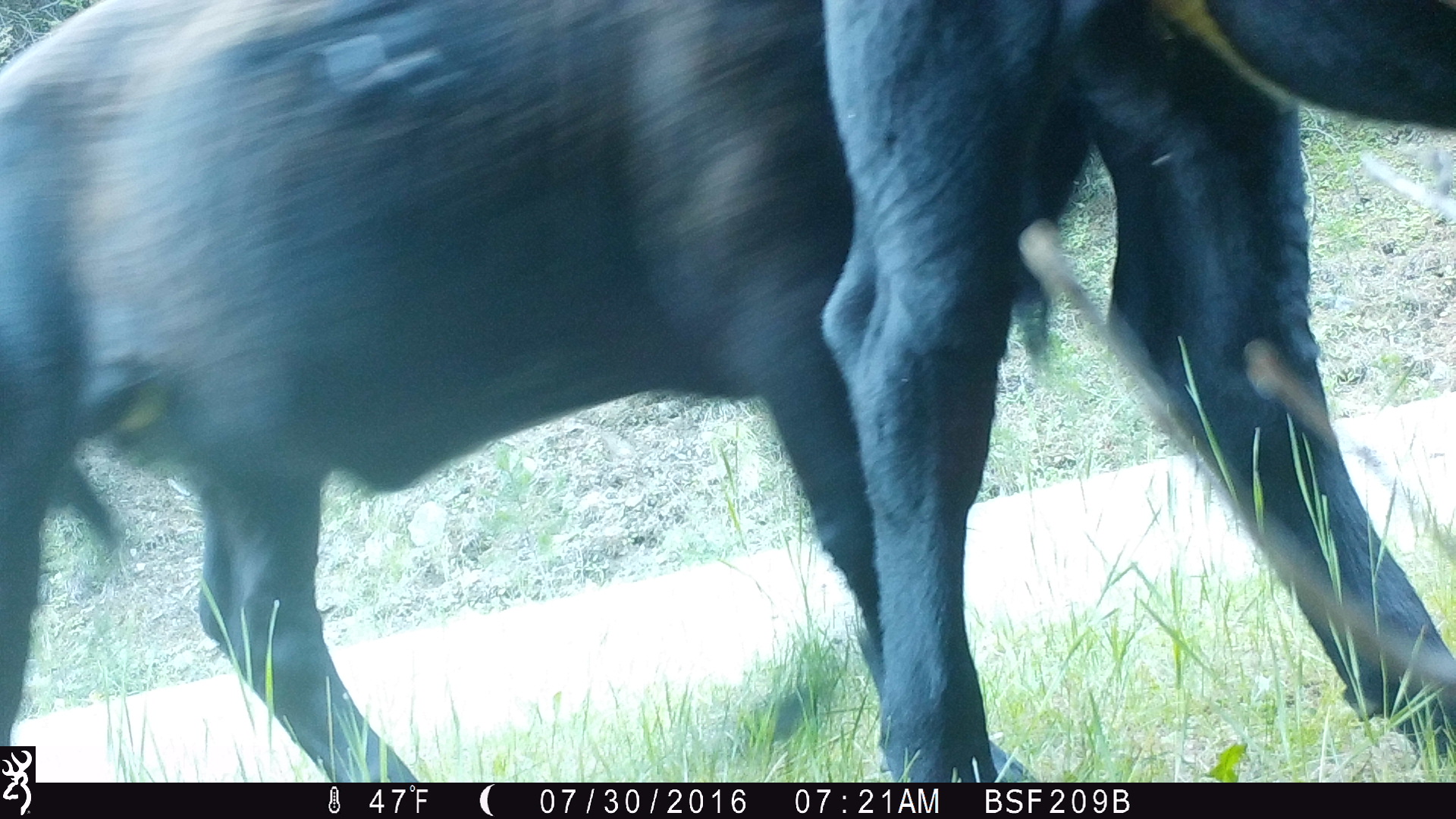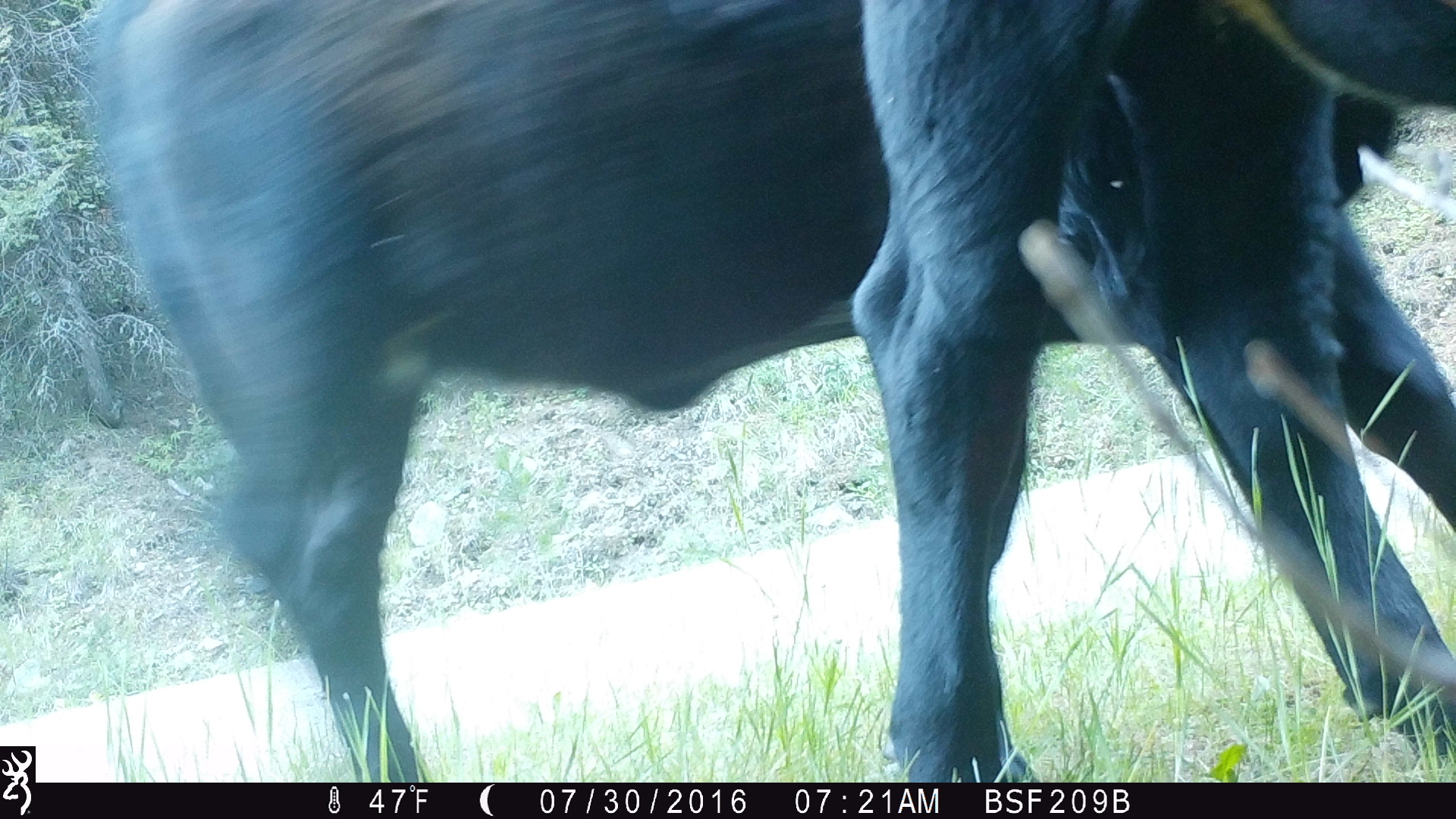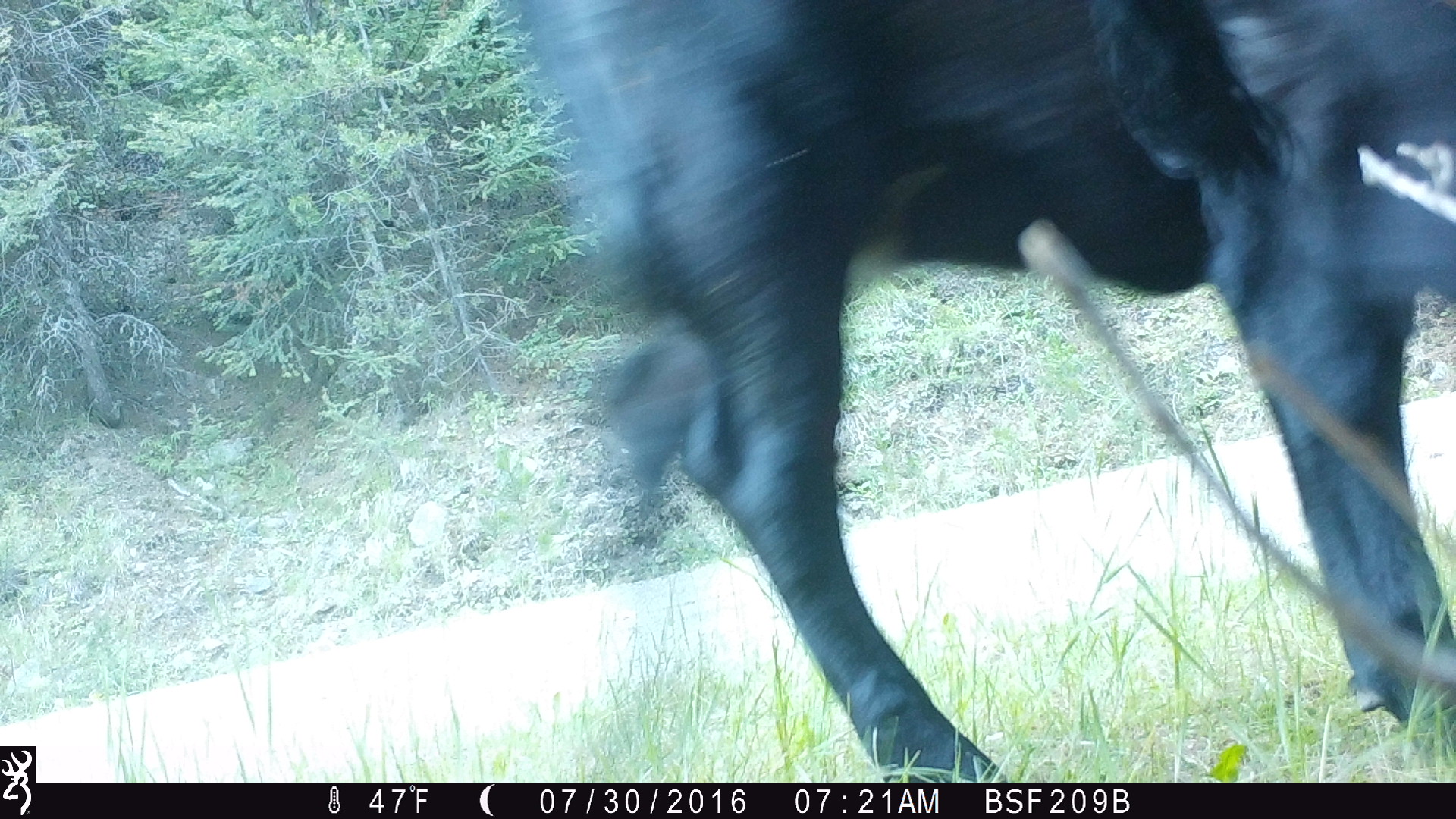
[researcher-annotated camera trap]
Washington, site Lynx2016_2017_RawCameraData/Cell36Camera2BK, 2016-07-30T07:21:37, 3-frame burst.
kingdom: Animalia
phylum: Chordata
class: Mammalia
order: Artiodactyla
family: Bovidae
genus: Bos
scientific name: Bos taurus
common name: domestic cattle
Domestic cattle (Bos taurus). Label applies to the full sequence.